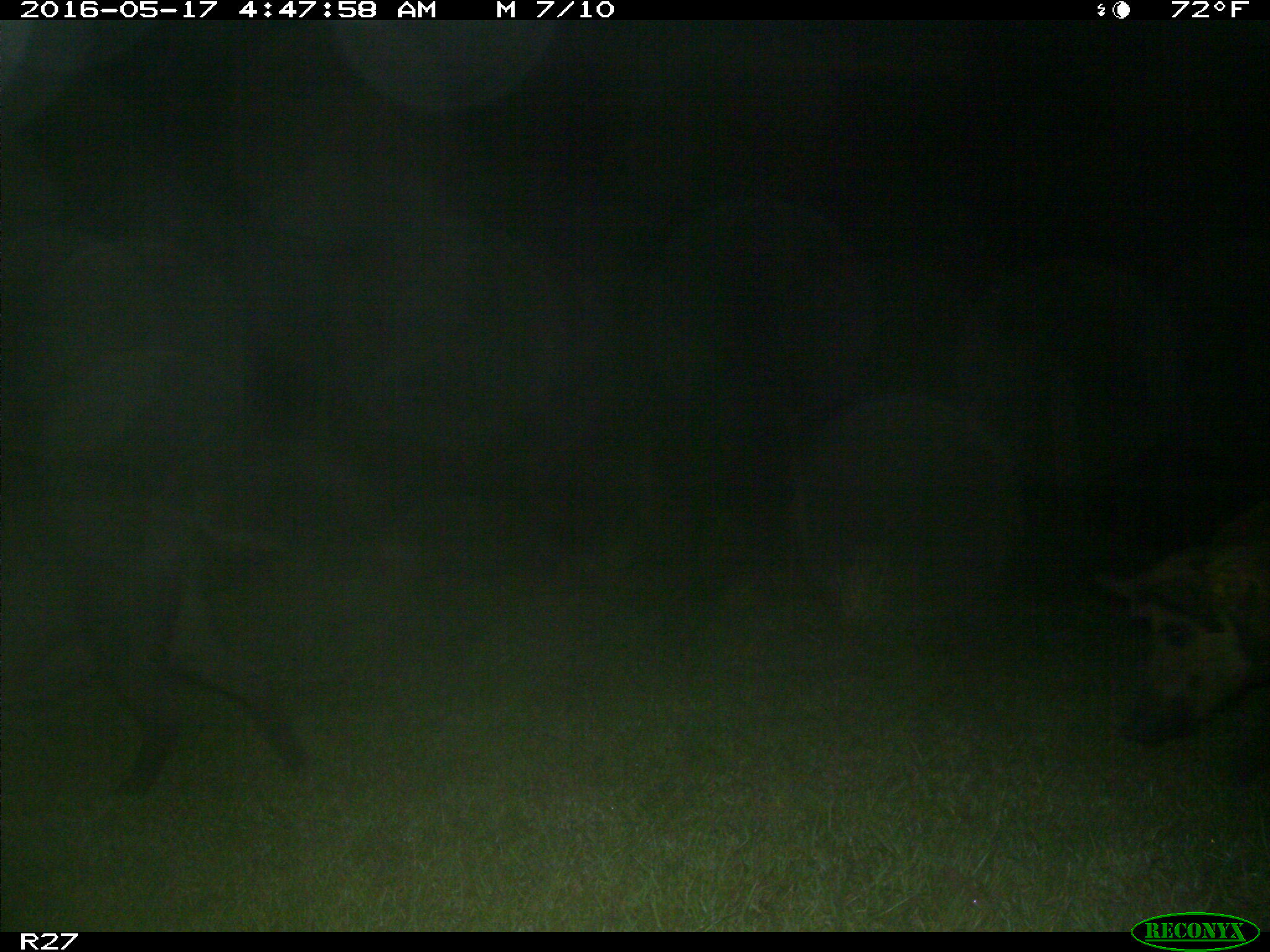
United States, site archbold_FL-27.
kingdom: Animalia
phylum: Chordata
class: Mammalia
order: Artiodactyla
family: Suidae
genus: Sus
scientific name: Sus scrofa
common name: wild boar